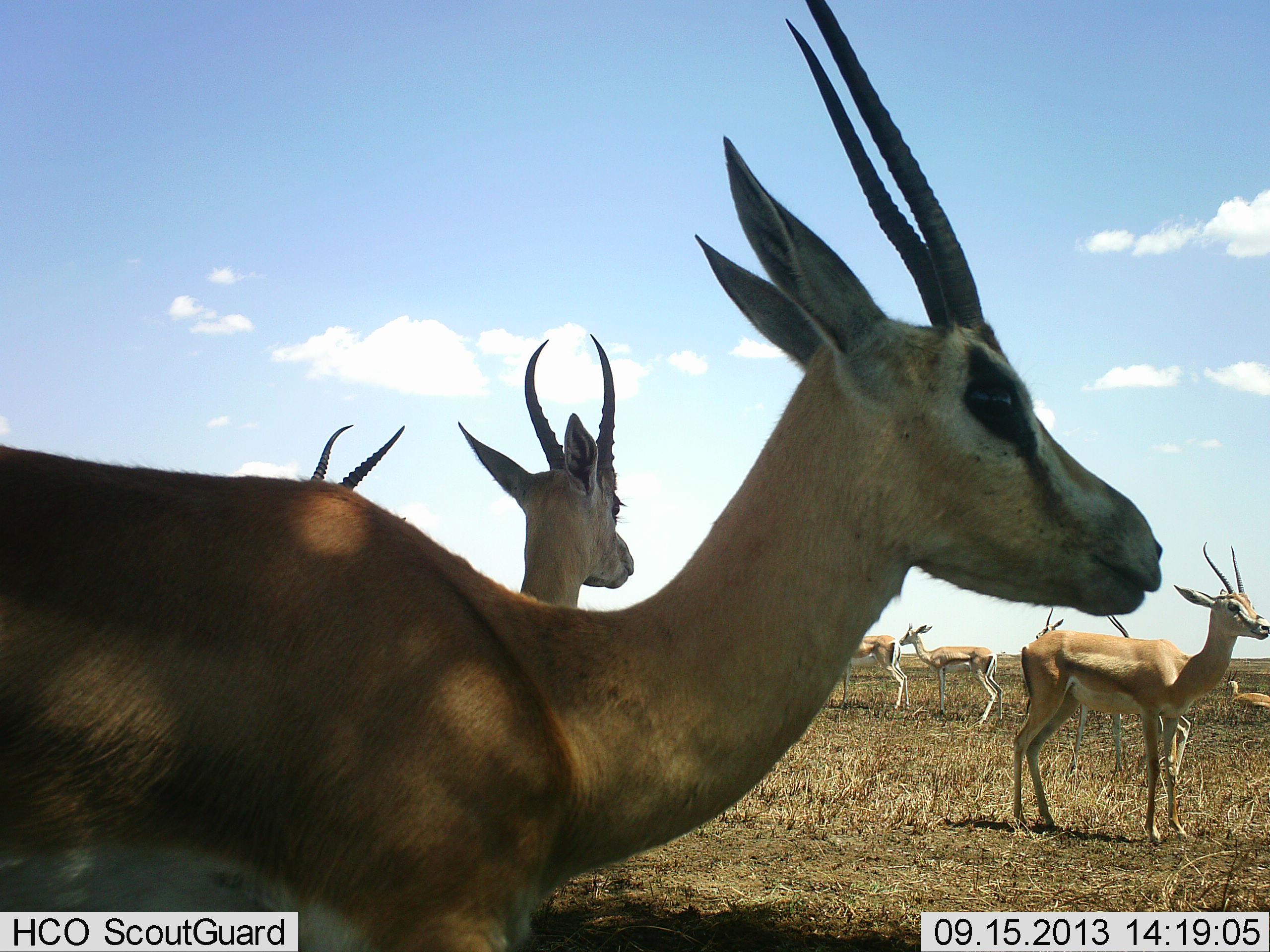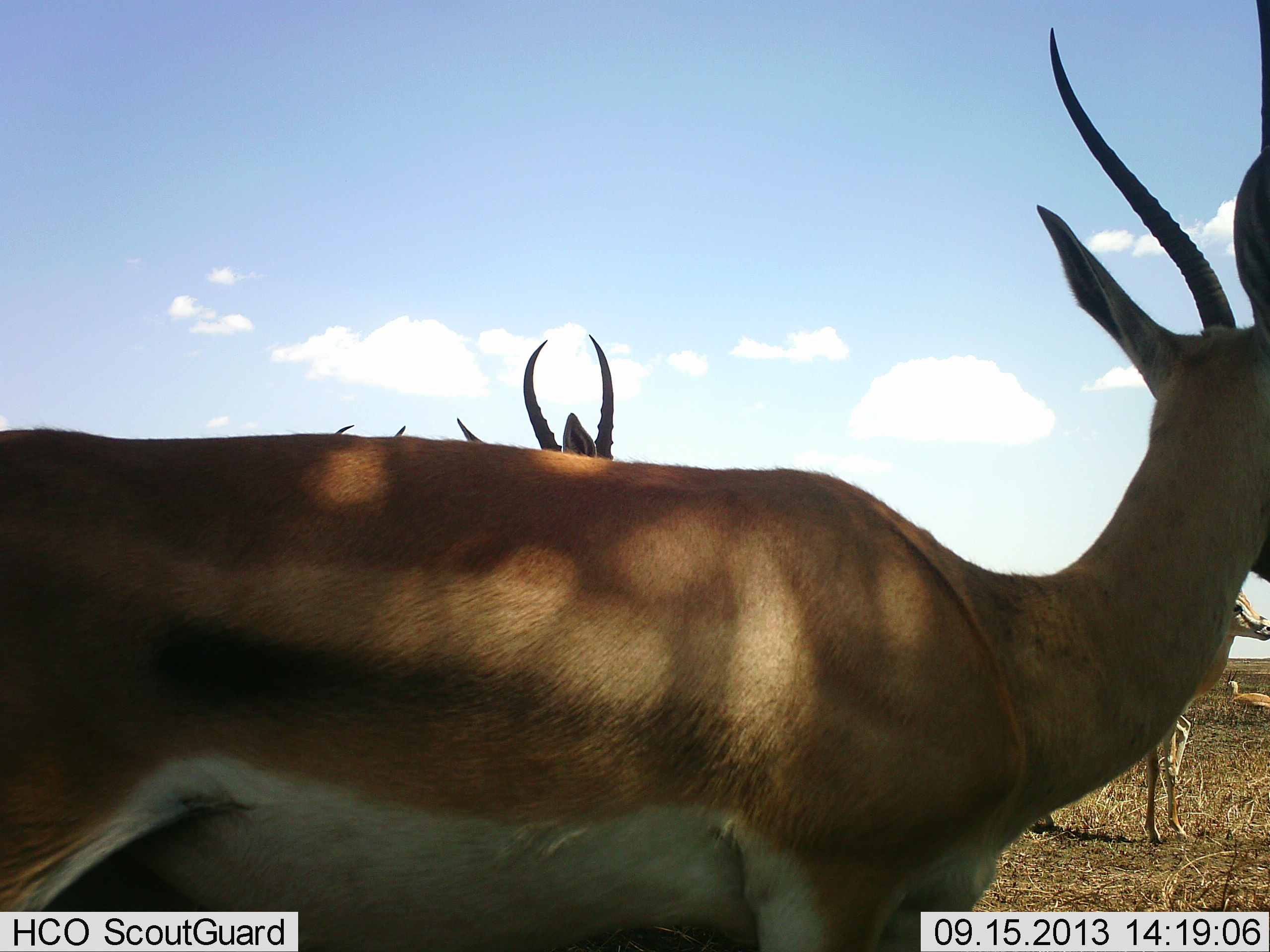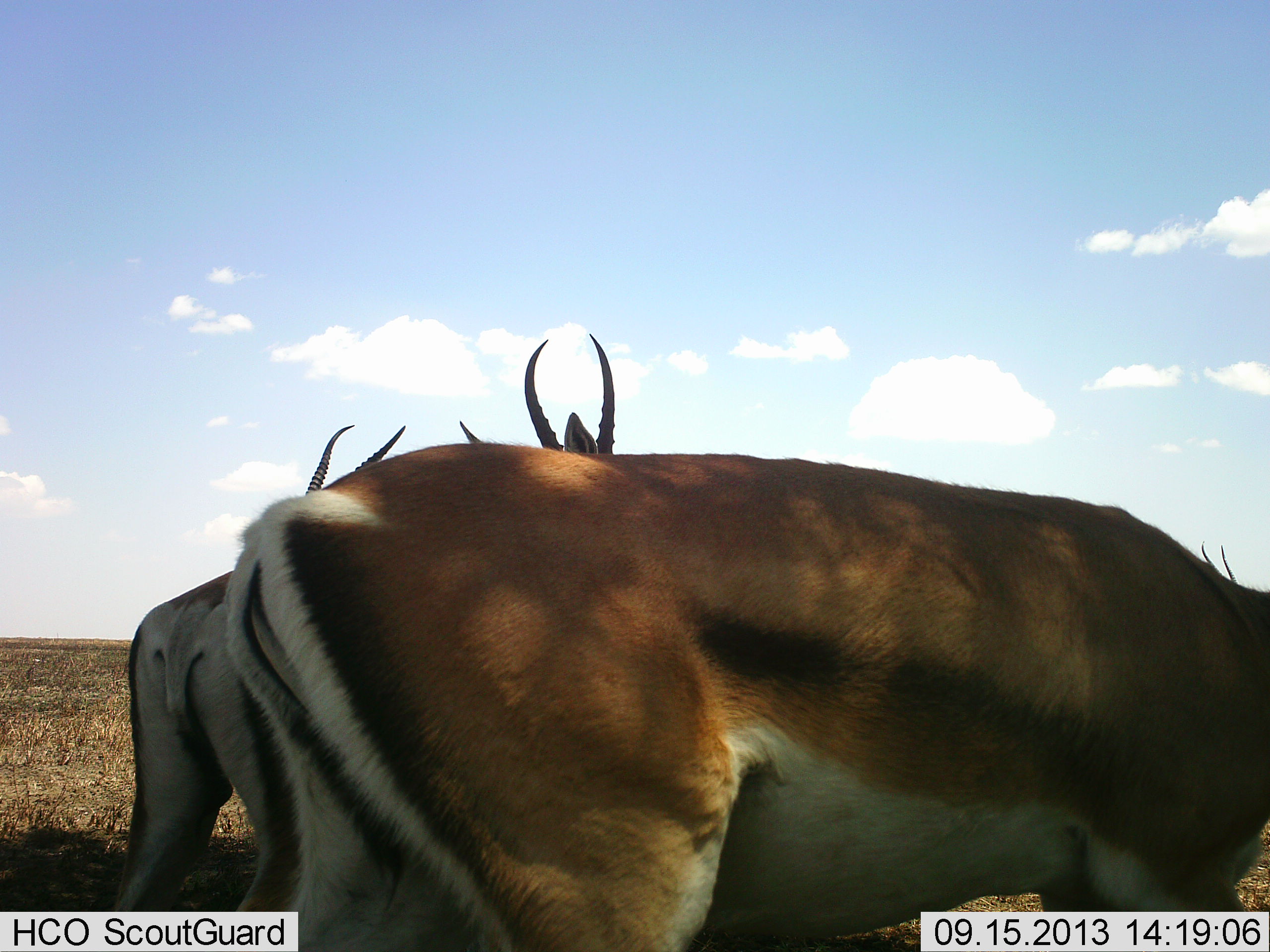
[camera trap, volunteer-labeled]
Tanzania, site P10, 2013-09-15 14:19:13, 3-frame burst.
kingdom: Animalia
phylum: Chordata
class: Mammalia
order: Artiodactyla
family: Bovidae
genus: Nanger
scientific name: Nanger granti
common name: grant's gazelle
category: gazellegrants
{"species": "gazellegrants (grant's gazelle) (Nanger granti)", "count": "9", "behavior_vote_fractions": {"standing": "85%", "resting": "30%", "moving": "60%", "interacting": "0%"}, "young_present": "5%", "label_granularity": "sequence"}